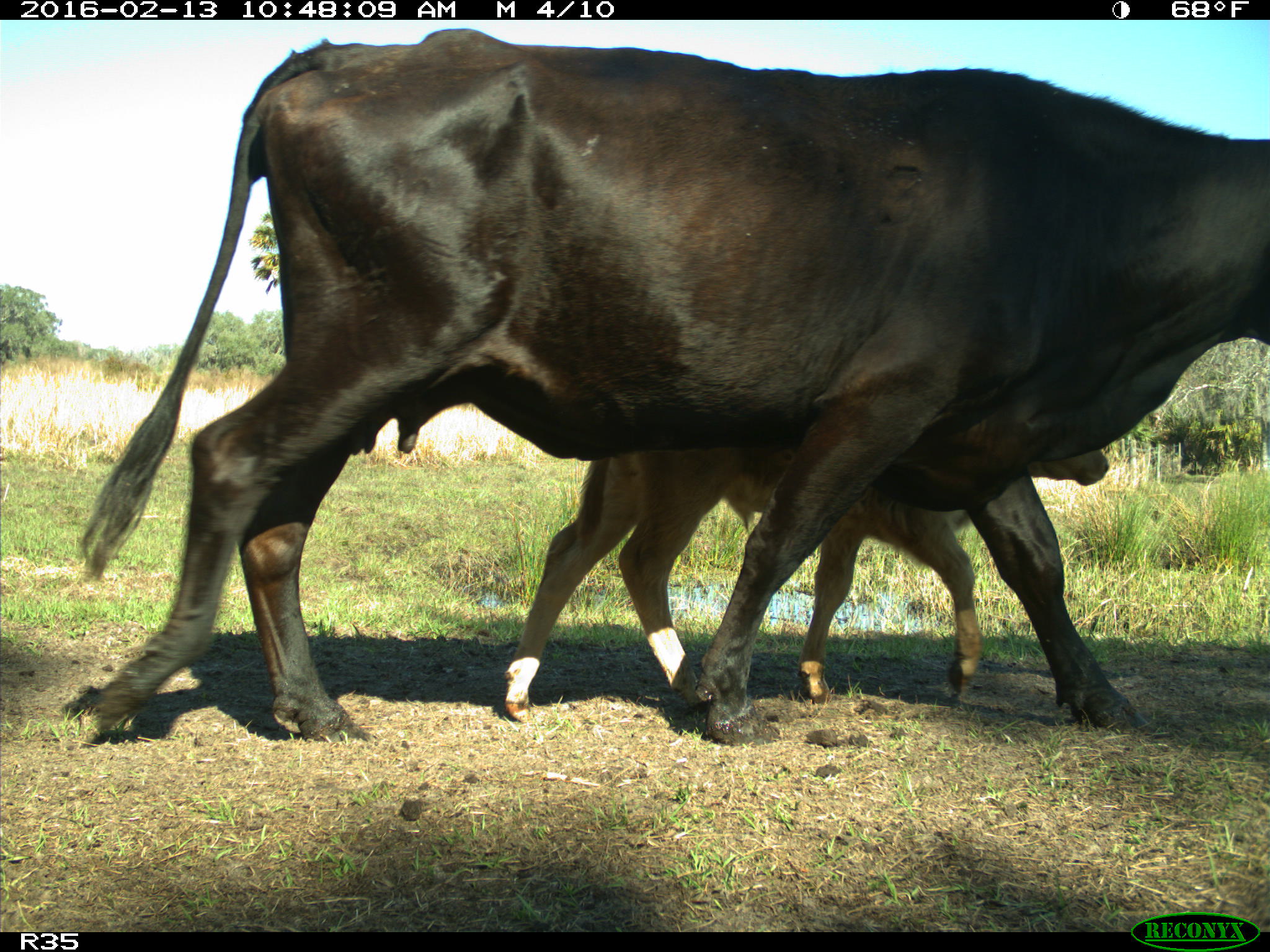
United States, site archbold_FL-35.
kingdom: Animalia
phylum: Chordata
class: Mammalia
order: Artiodactyla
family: Bovidae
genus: Bos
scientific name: Bos taurus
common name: domestic cow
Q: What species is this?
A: Bos taurus (domestic cow).